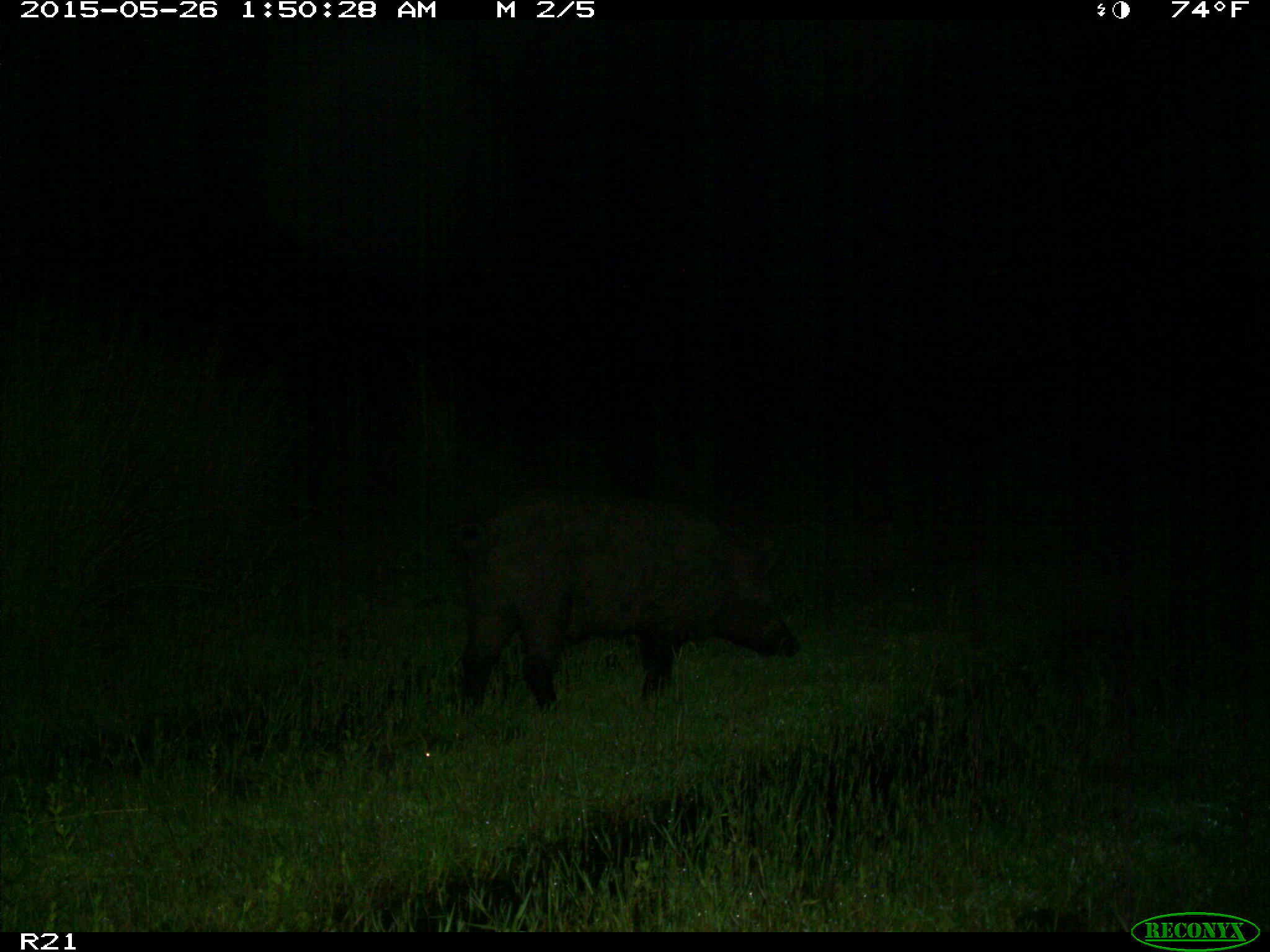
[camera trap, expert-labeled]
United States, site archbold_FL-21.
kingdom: Animalia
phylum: Chordata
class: Mammalia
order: Artiodactyla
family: Suidae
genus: Sus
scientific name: Sus scrofa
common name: wild boar